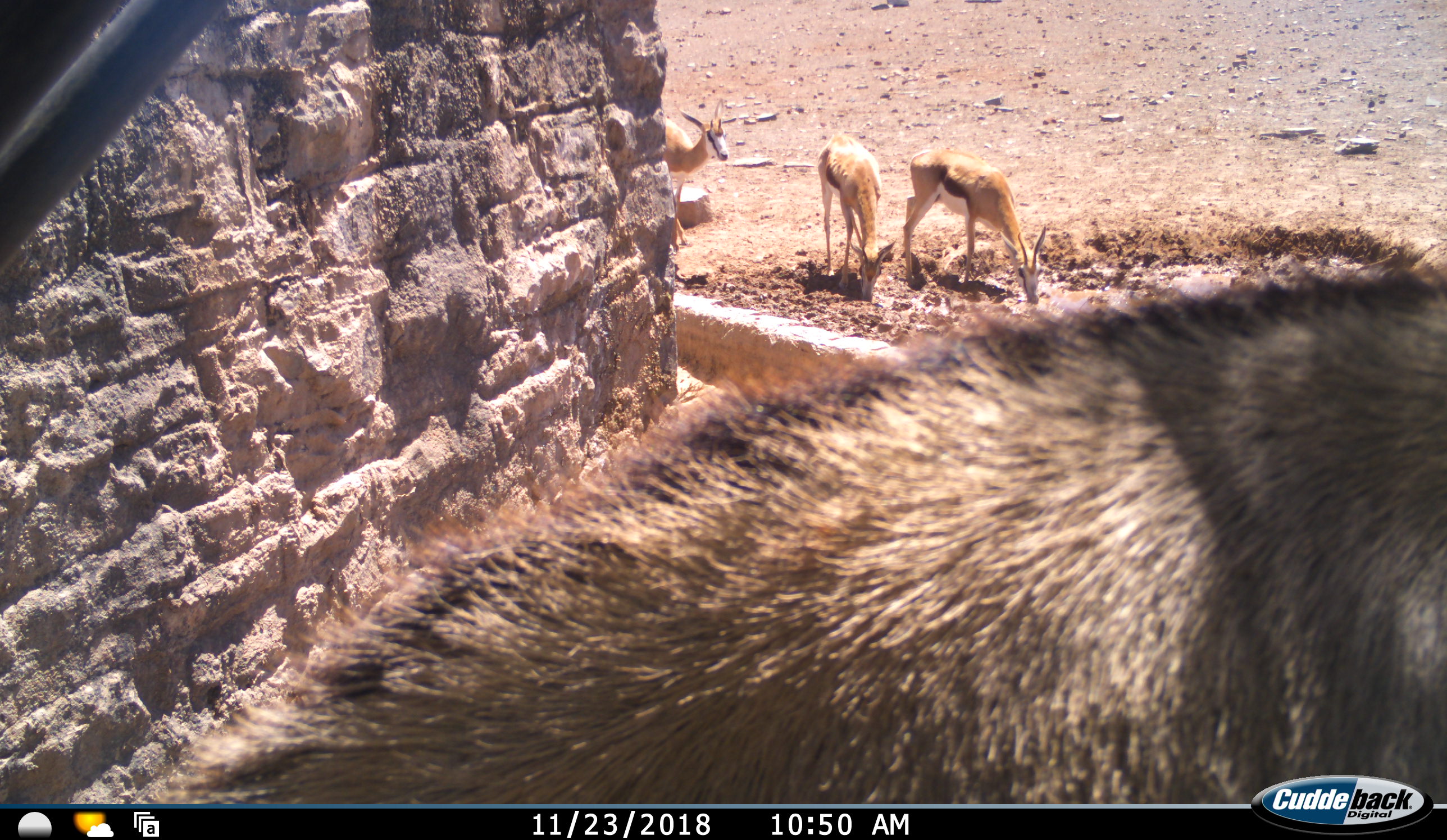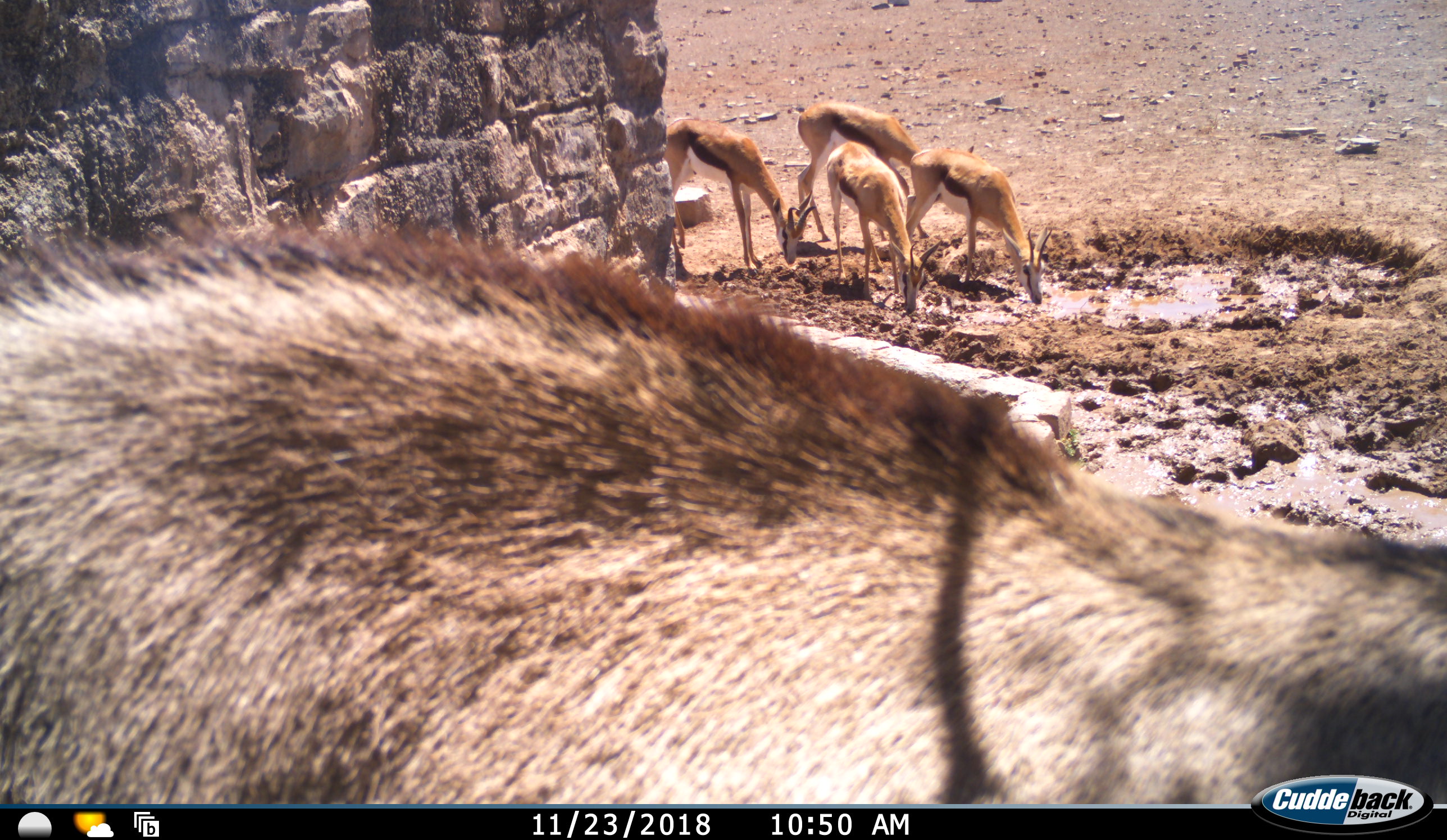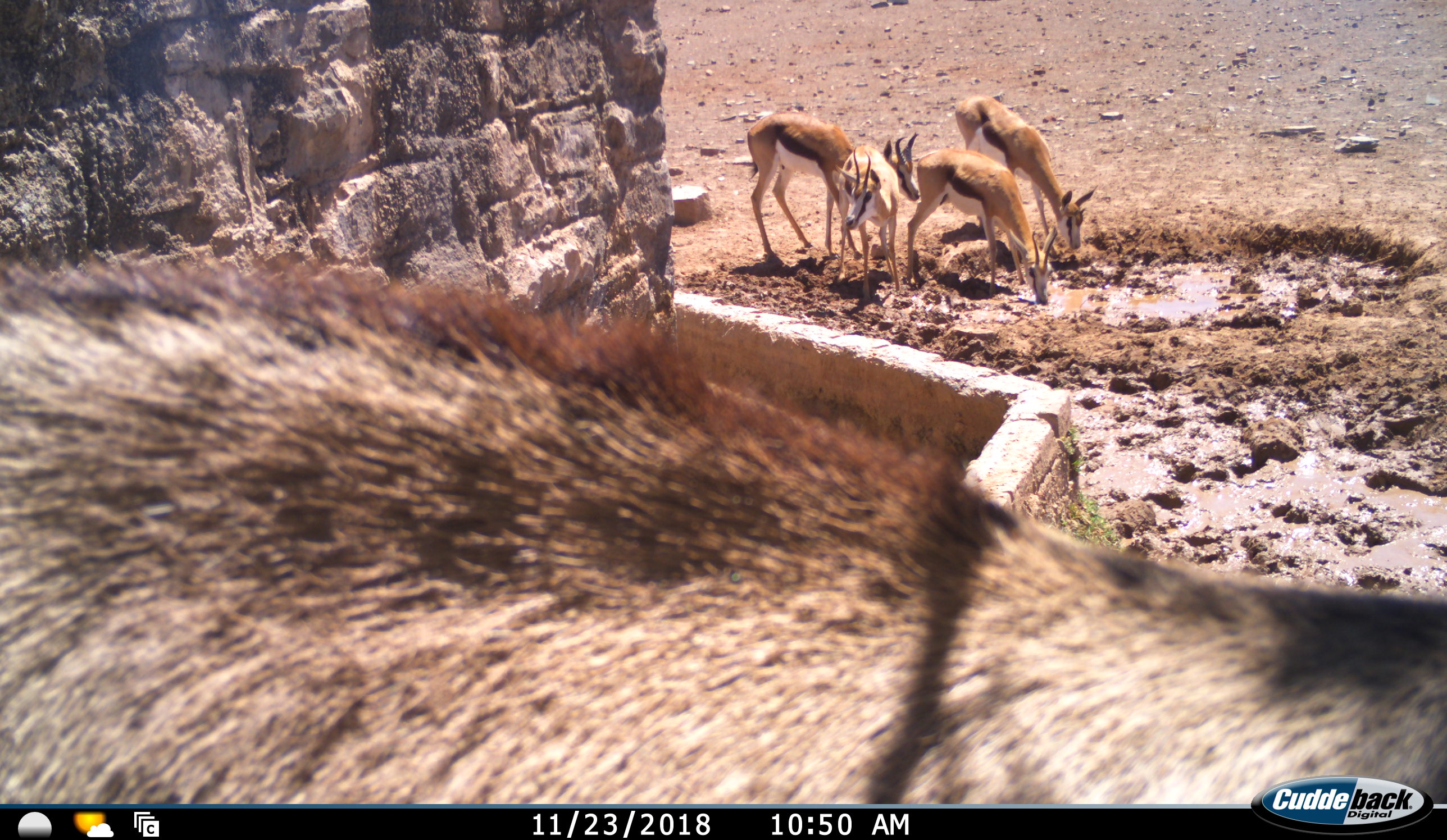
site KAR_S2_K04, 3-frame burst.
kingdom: Animalia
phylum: Chordata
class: Mammalia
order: Artiodactyla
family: Bovidae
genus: Oryx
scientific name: Oryx gazella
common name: gemsbok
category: oryx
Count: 1.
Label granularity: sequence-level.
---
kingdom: Animalia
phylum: Chordata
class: Mammalia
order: Artiodactyla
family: Bovidae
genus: Antidorcas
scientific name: Antidorcas marsupialis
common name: springbok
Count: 4.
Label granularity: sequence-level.